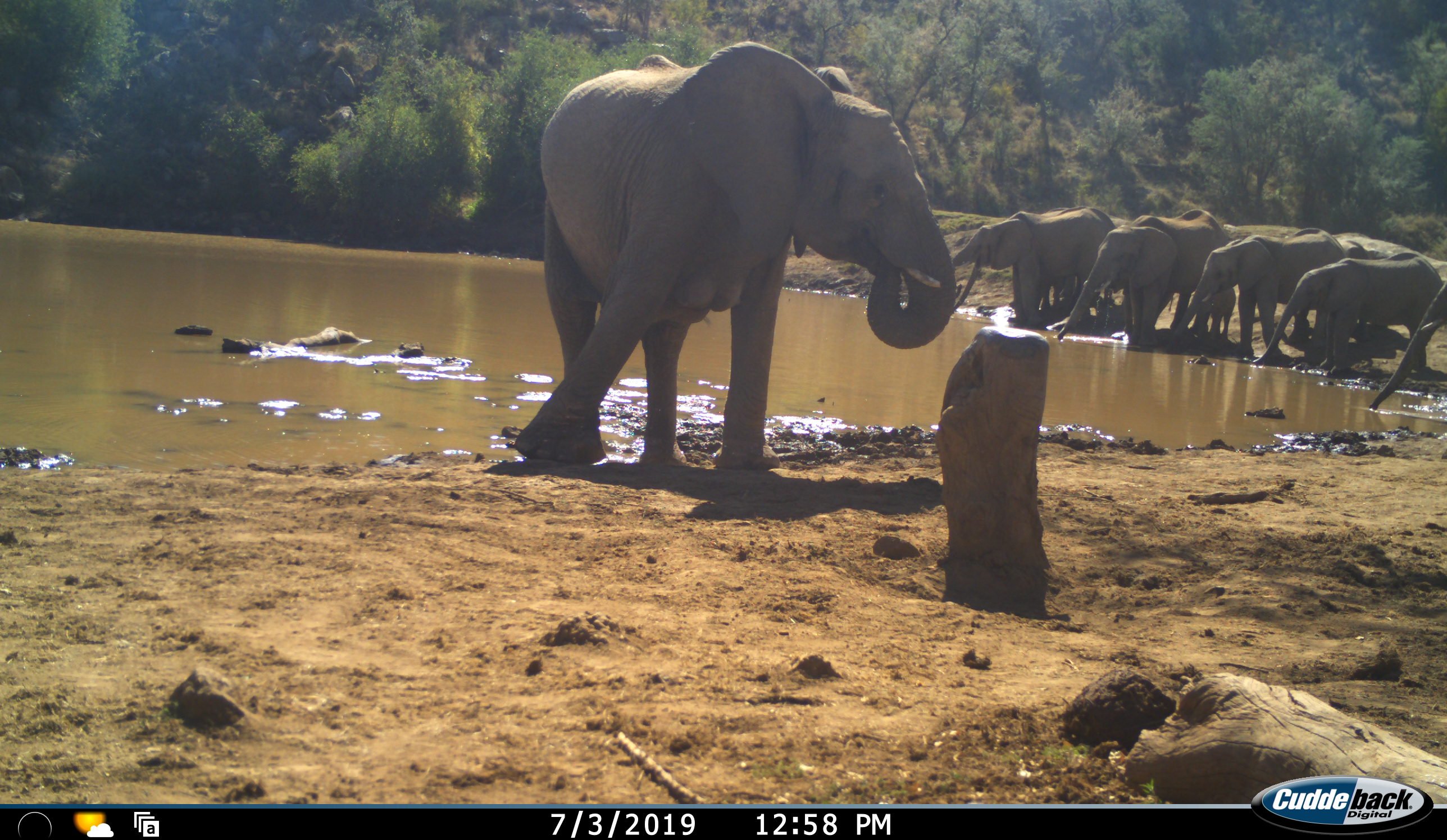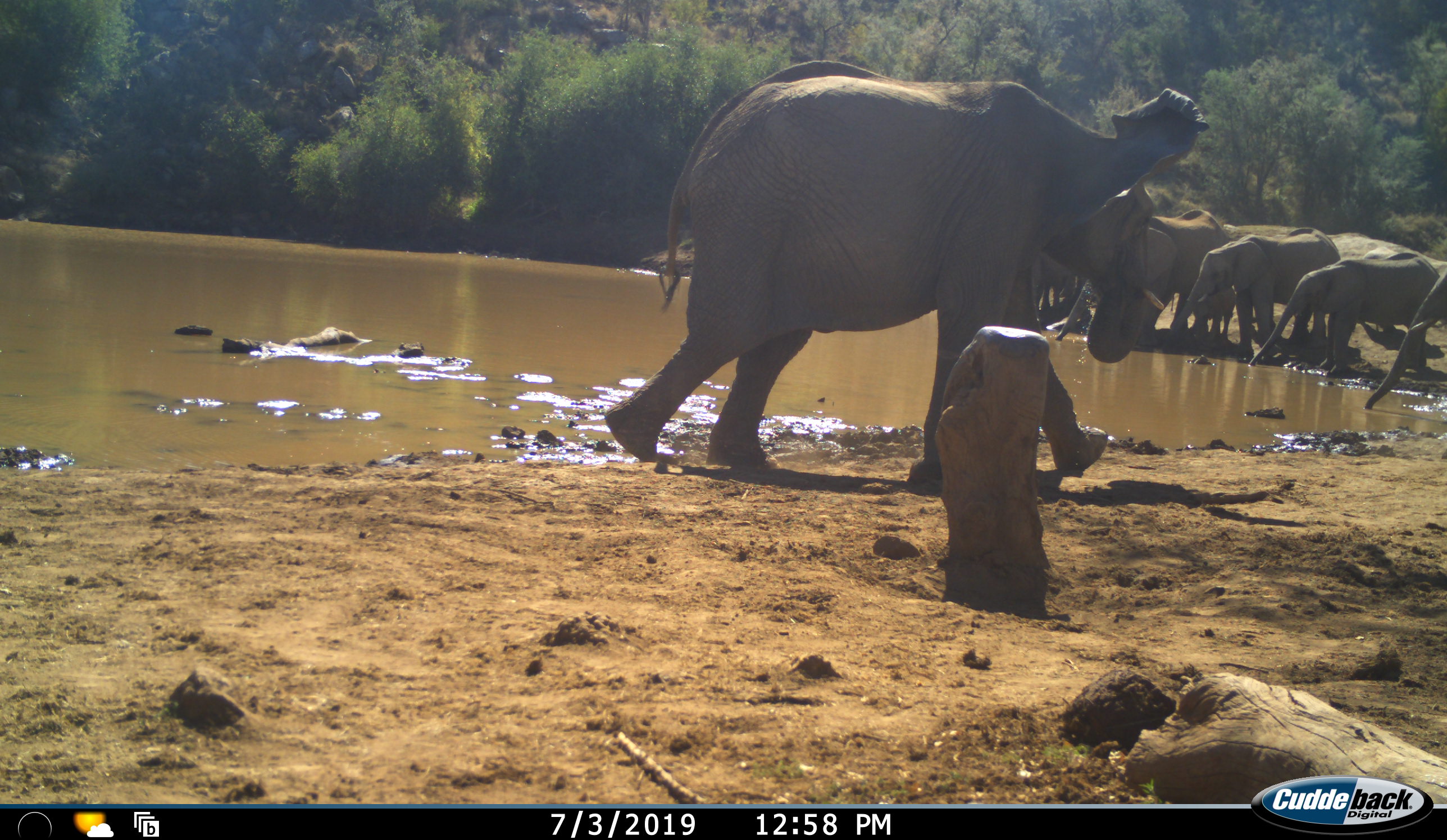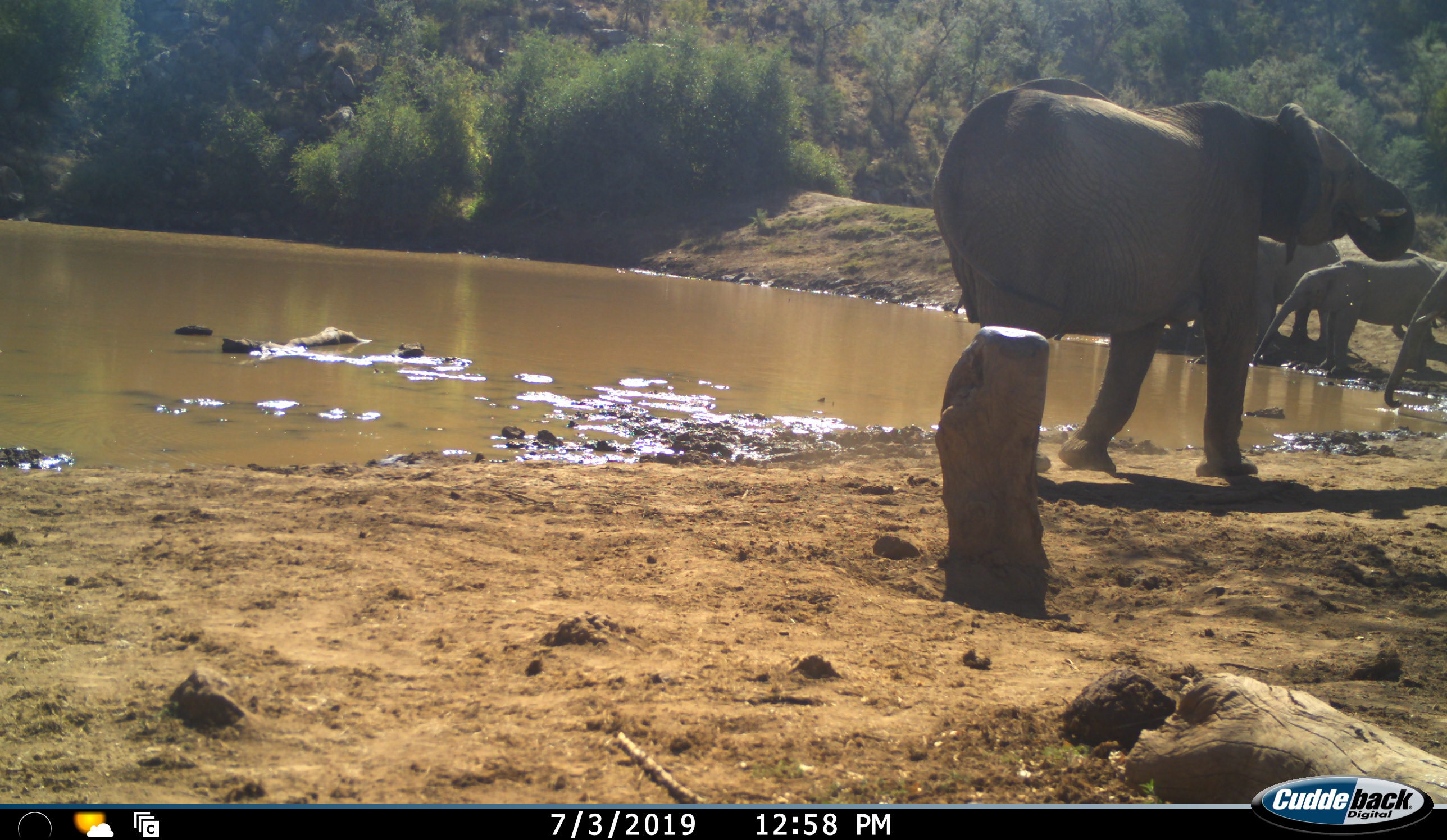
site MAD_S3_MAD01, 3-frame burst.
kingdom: Animalia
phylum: Chordata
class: Mammalia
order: Proboscidea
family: Elephantidae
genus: Loxodonta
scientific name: Loxodonta africana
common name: african bush elephant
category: elephant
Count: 8.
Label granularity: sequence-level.